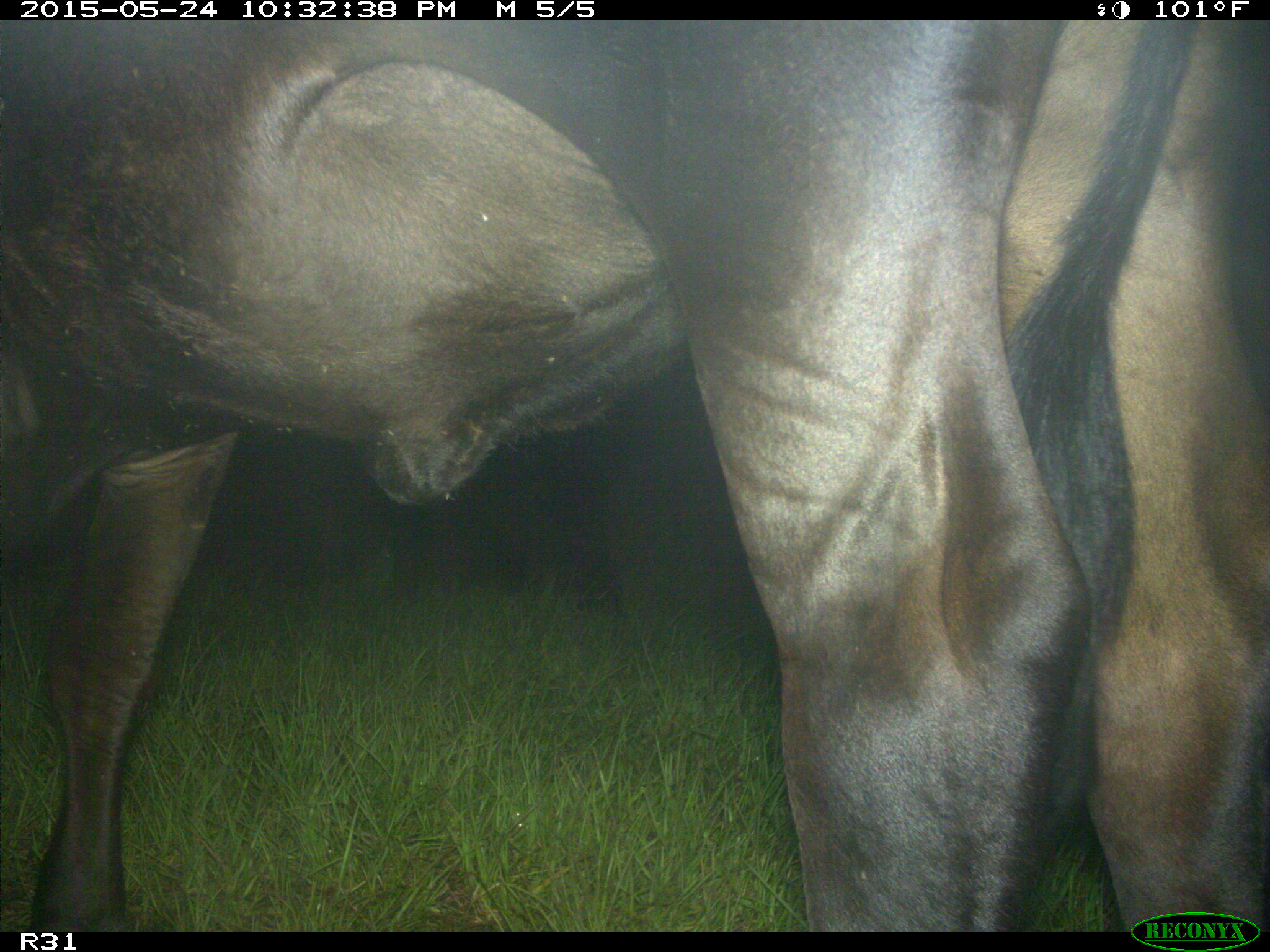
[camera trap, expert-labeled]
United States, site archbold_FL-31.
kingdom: Animalia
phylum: Chordata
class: Mammalia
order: Artiodactyla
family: Bovidae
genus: Bos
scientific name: Bos taurus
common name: domestic cow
Bos taurus (domestic cow).